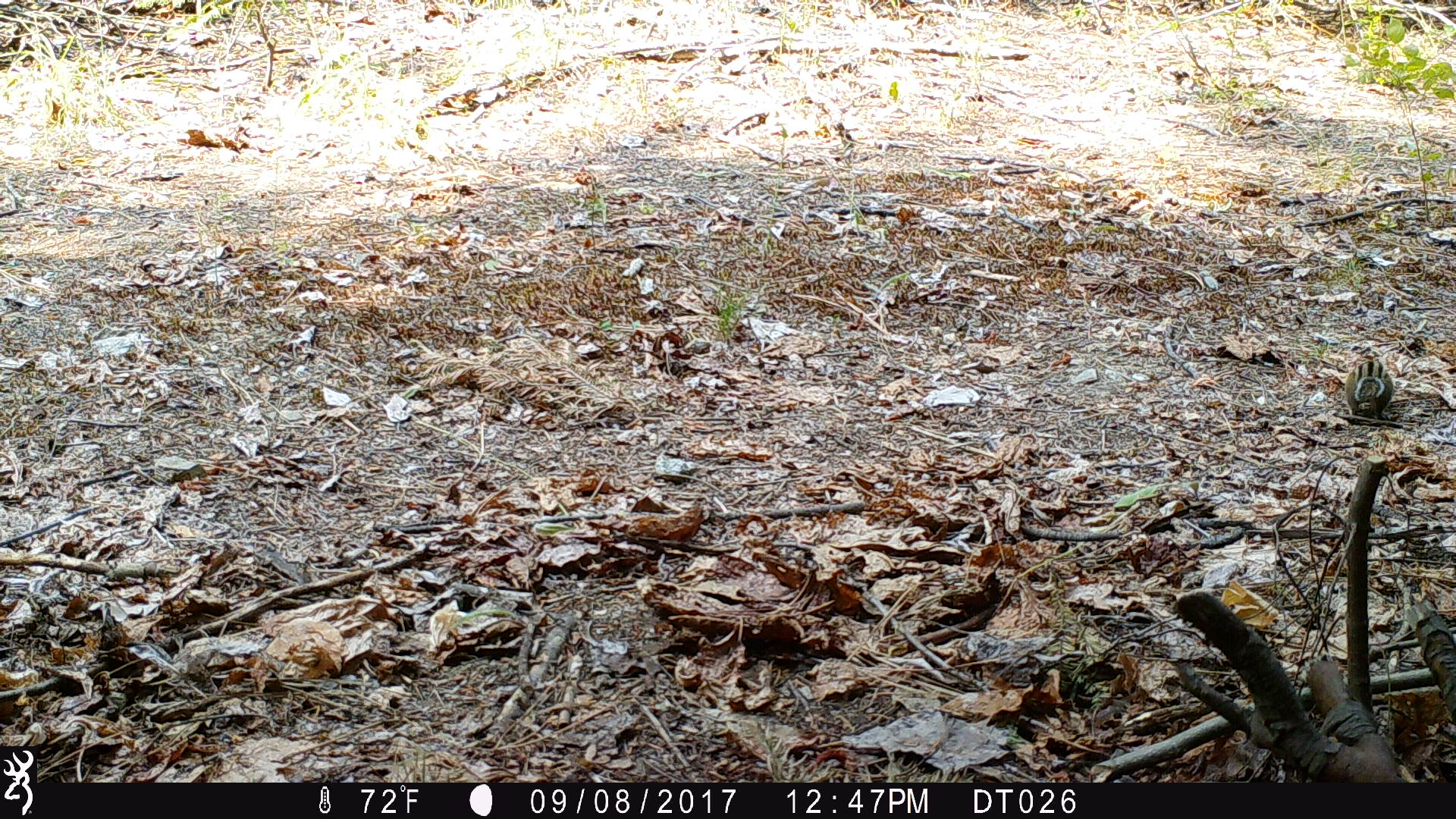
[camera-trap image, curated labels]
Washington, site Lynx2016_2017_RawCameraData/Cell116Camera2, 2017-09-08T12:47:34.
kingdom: Animalia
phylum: Chordata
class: Mammalia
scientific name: Mammalia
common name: small mammal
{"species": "small mammal (Mammalia)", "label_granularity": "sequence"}